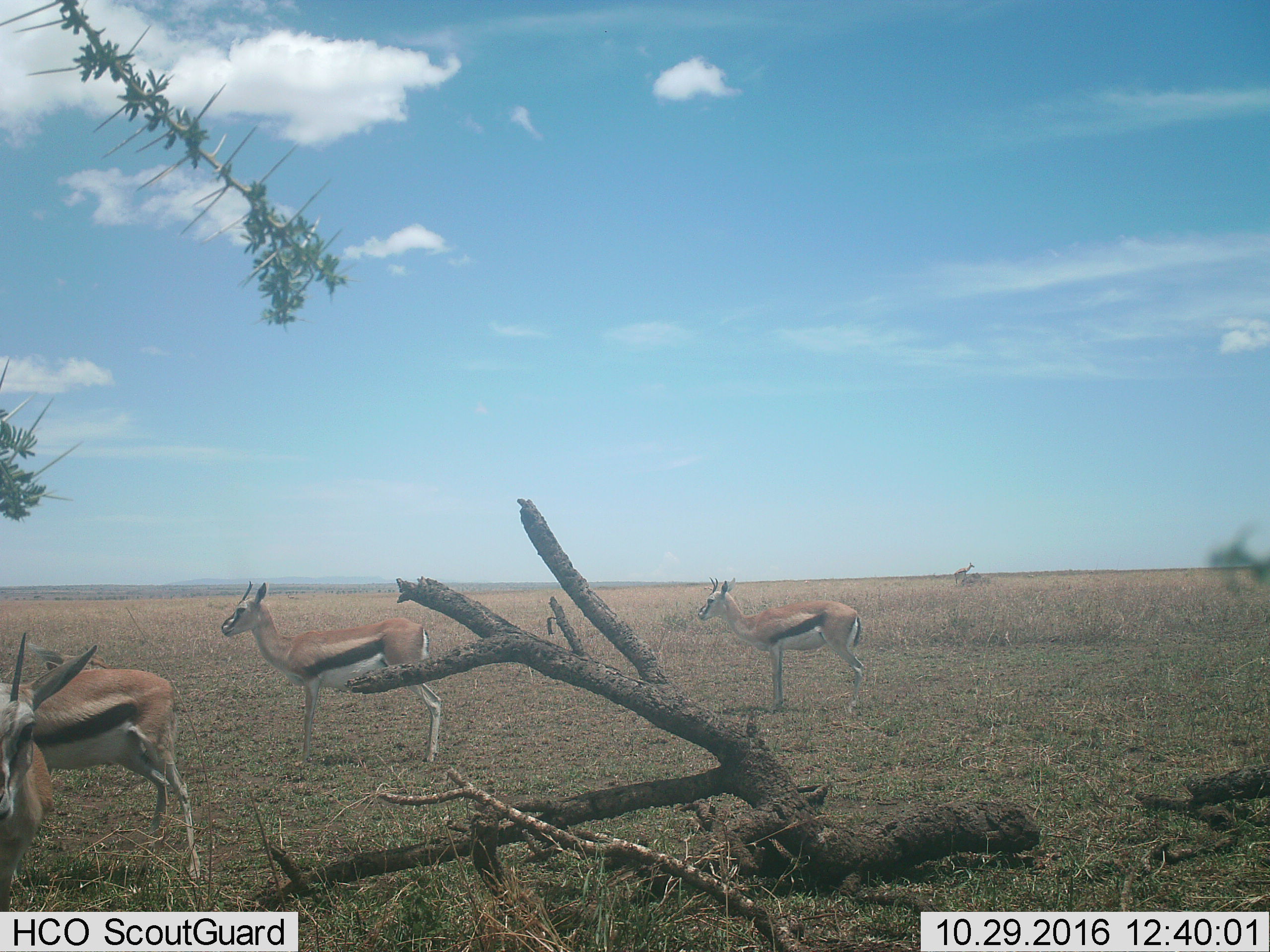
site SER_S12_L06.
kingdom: Animalia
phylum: Chordata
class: Mammalia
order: Artiodactyla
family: Bovidae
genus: Eudorcas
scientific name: Eudorcas thomsonii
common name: thomson's gazelle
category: gazellethomsons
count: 5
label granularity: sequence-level